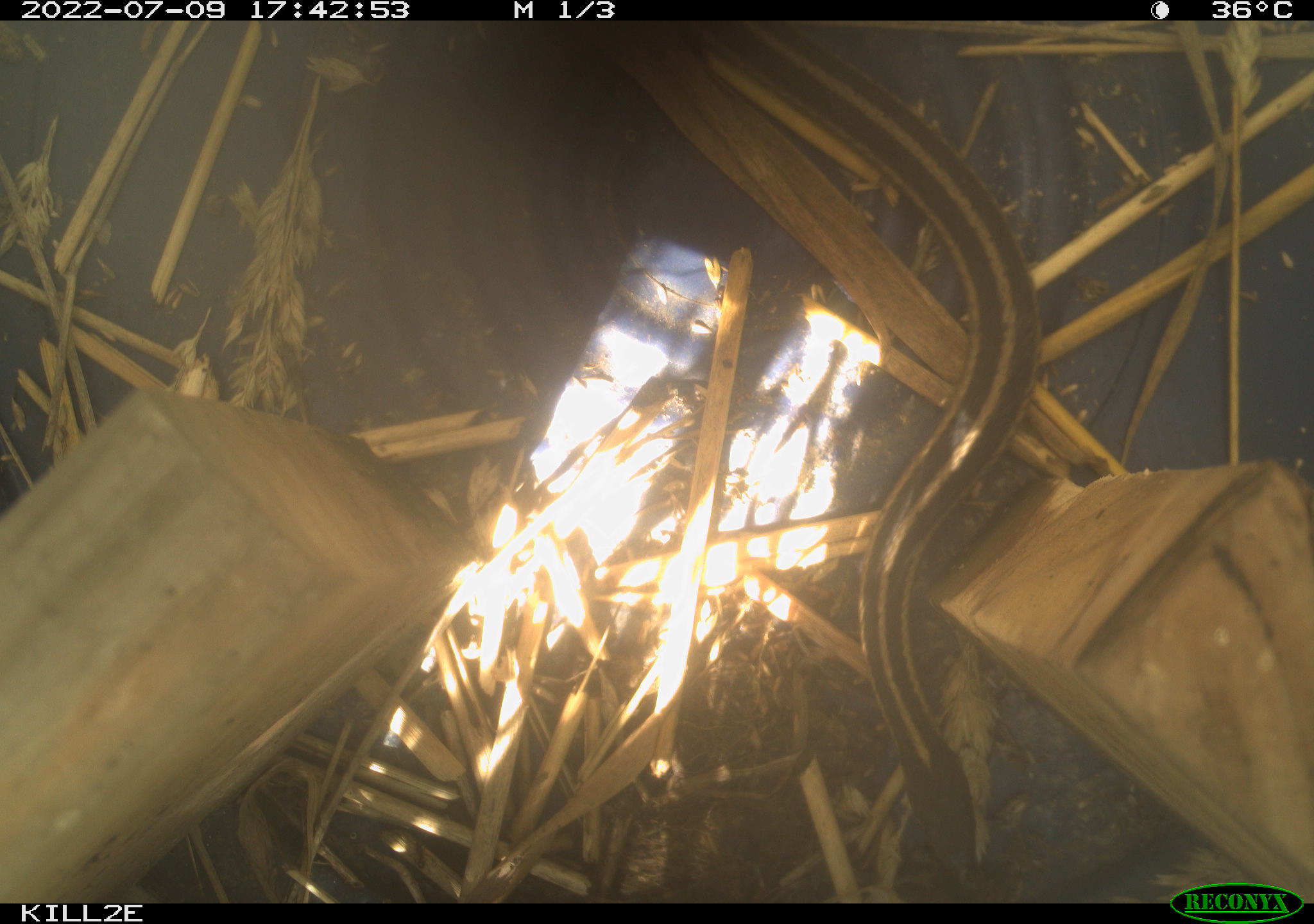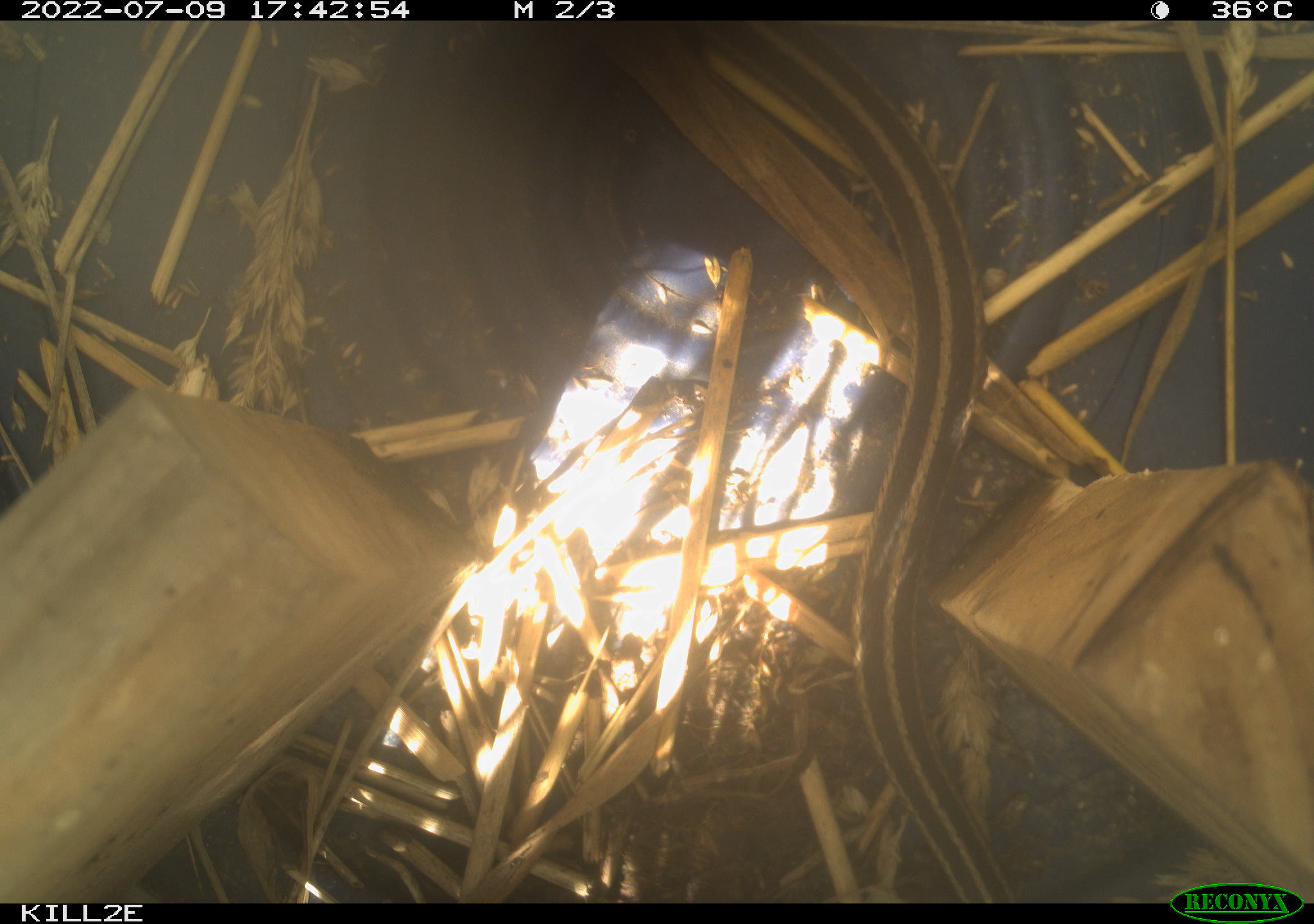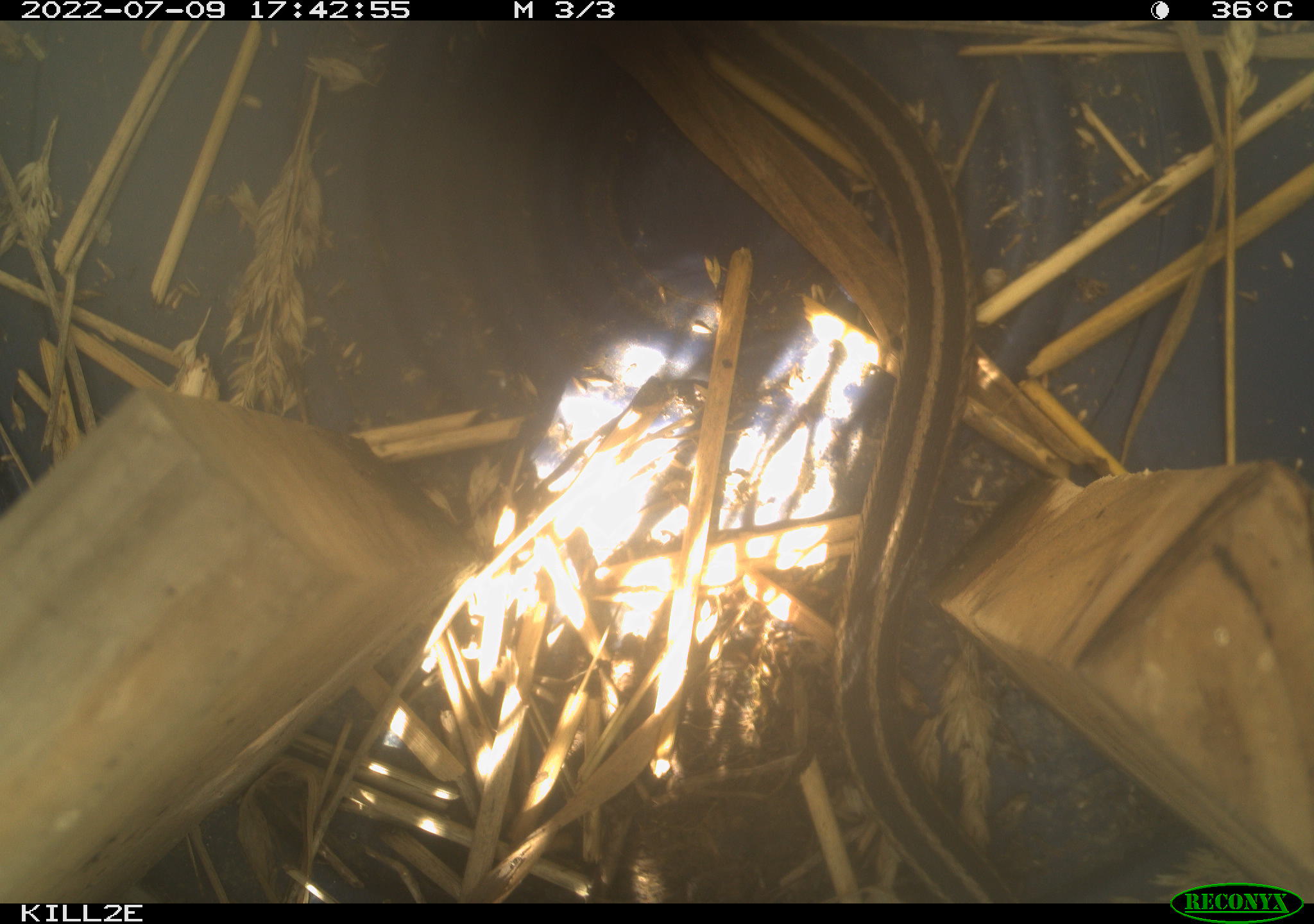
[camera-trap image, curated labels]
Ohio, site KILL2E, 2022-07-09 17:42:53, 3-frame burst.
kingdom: Animalia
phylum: Chordata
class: Reptilia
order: Squamata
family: Colubridae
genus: Thamnophis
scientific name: Thamnophis sirtalis sirtalis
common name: eastern gartersnake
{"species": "eastern gartersnake (Thamnophis sirtalis sirtalis)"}